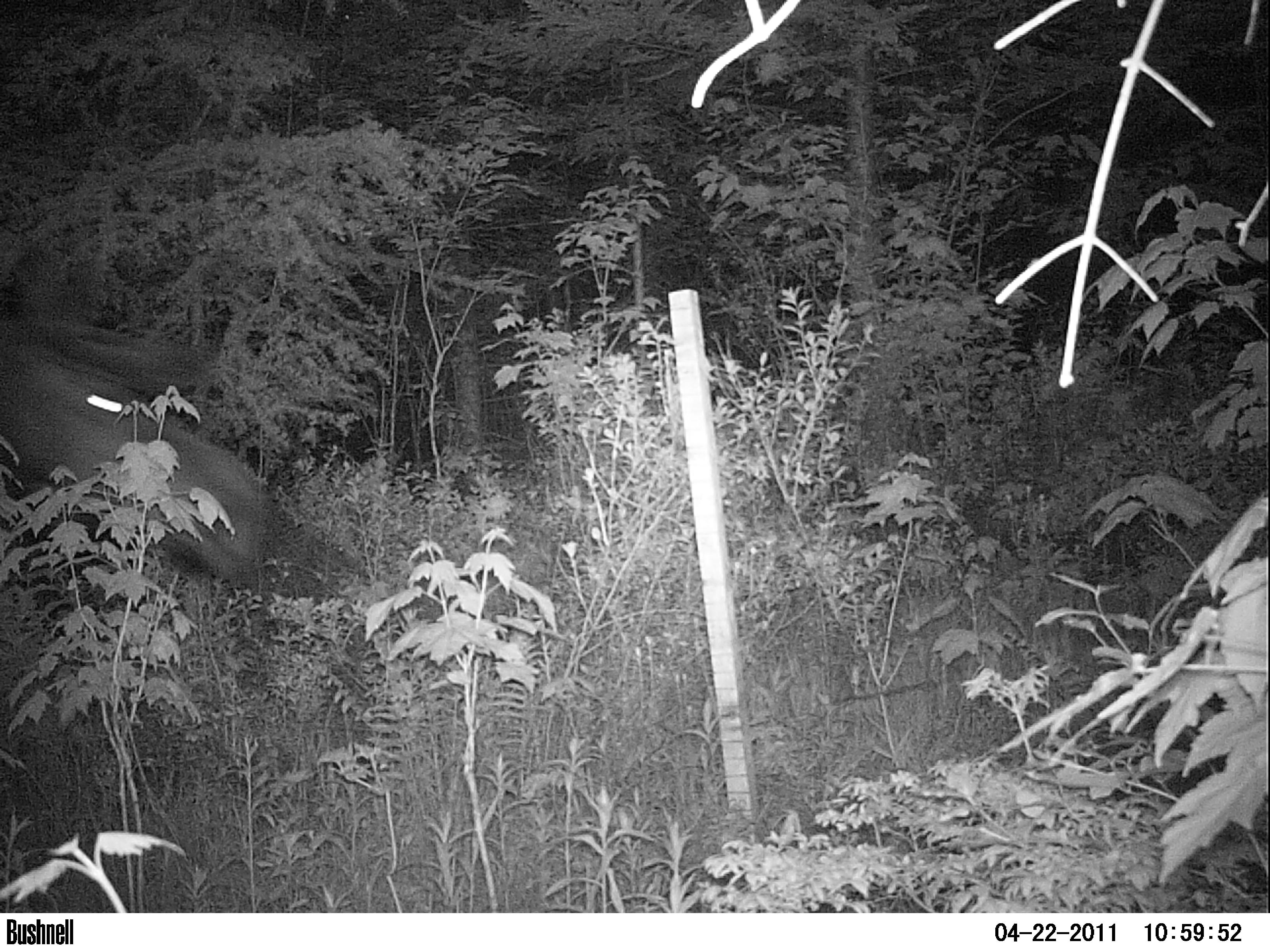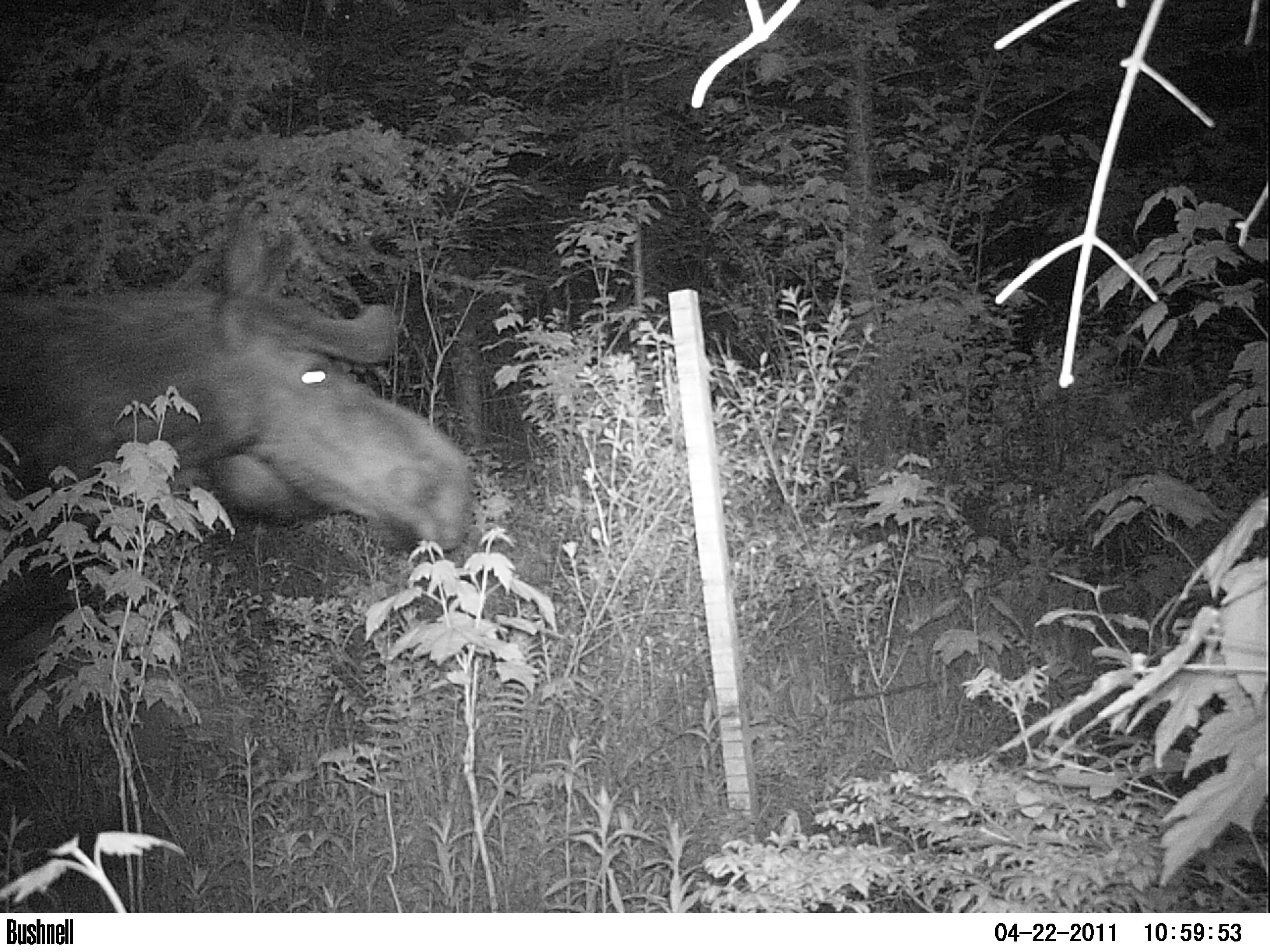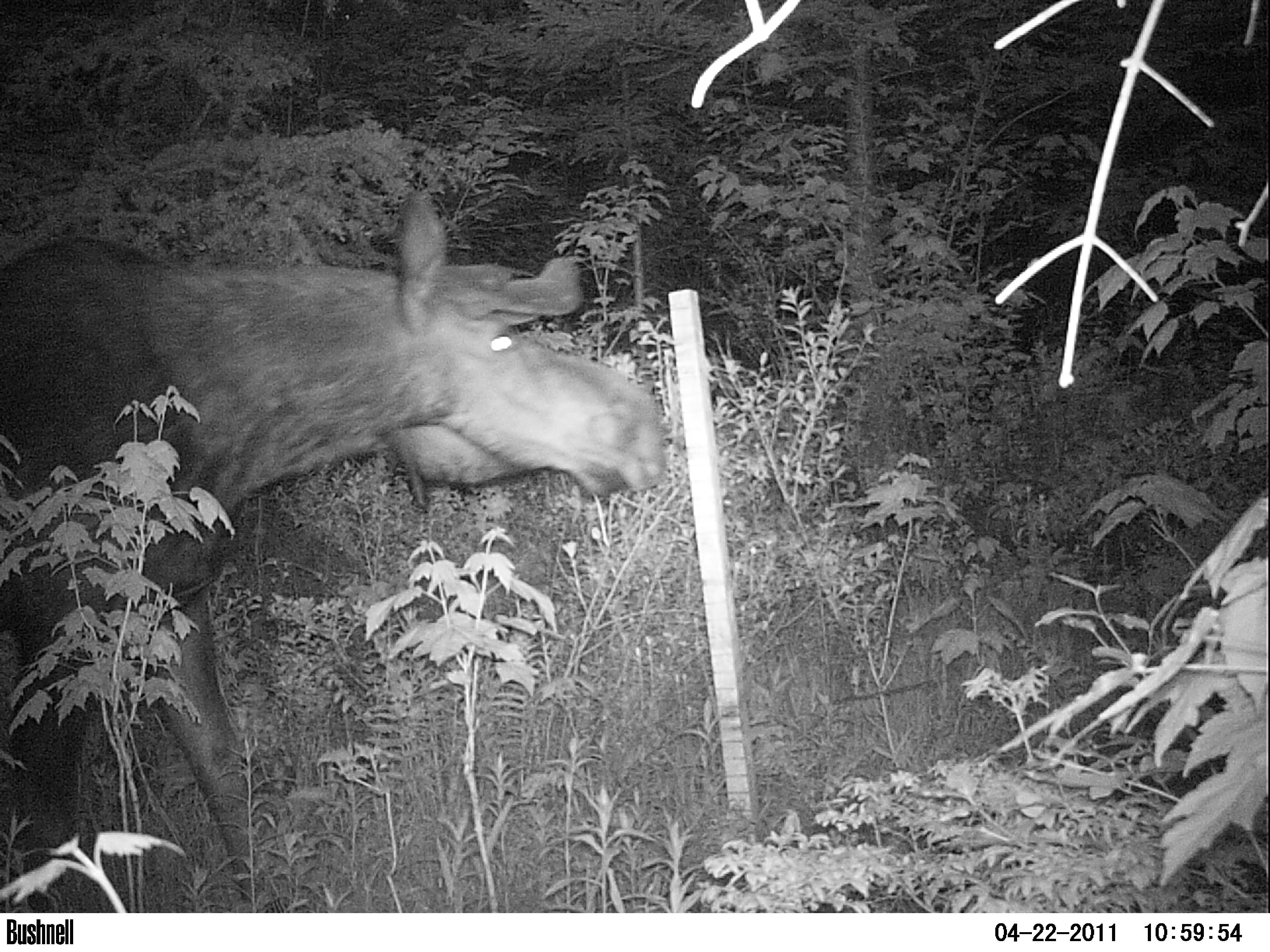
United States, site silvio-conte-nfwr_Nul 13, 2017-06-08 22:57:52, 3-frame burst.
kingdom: Animalia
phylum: Chordata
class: Mammalia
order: Artiodactyla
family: Cervidae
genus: Alces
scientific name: Alces alces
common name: moose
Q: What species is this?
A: Moose (Alces alces).